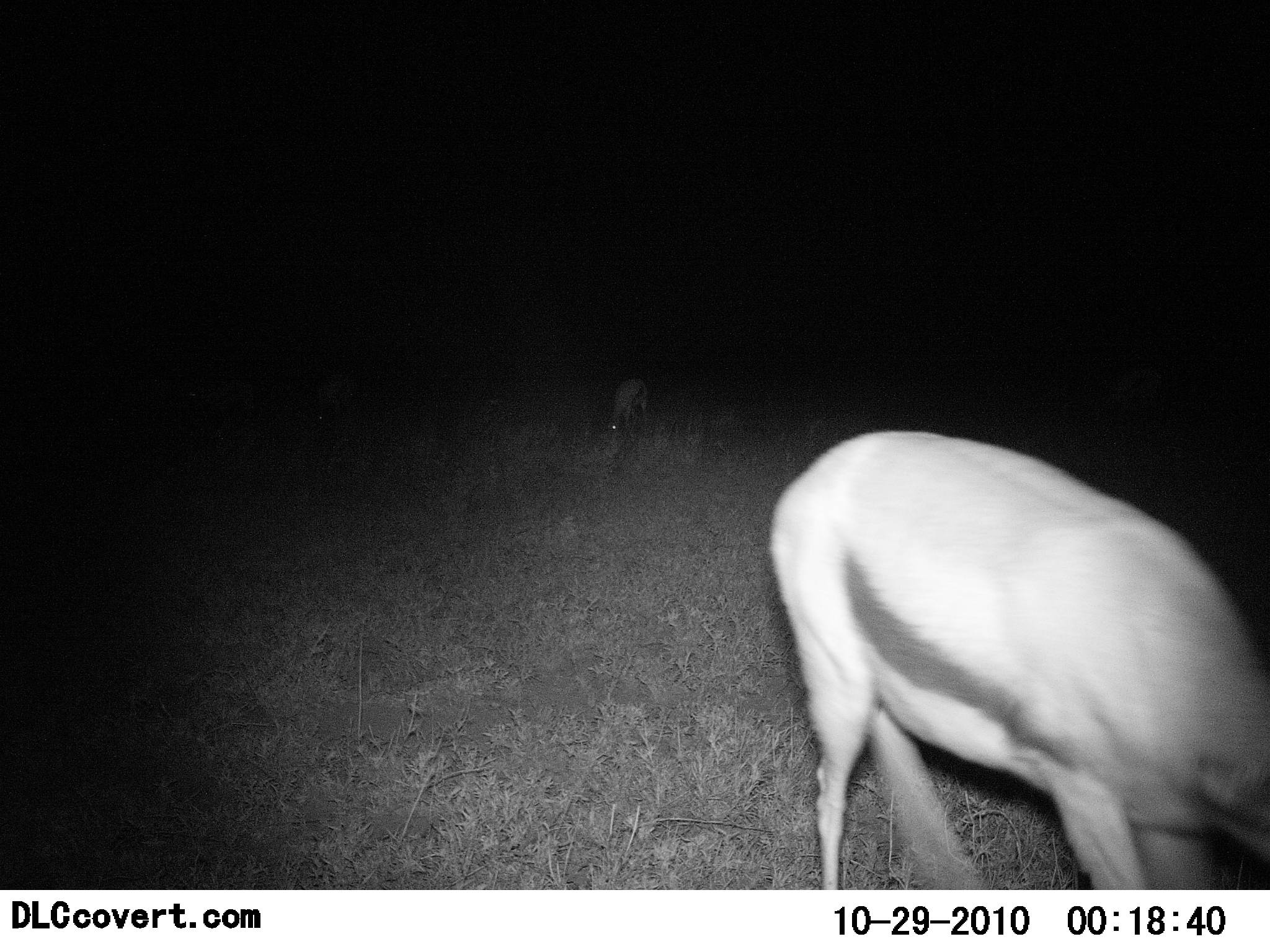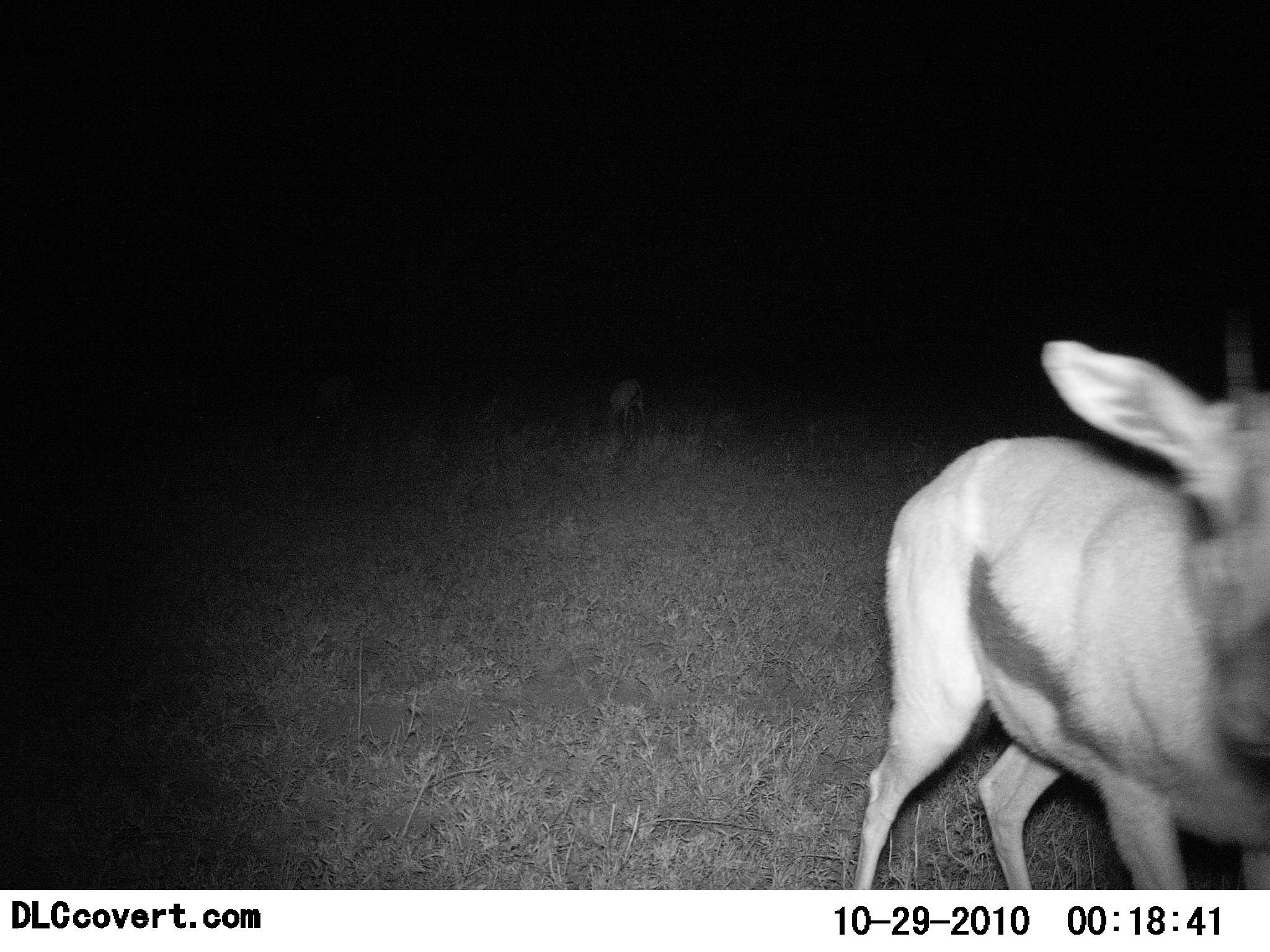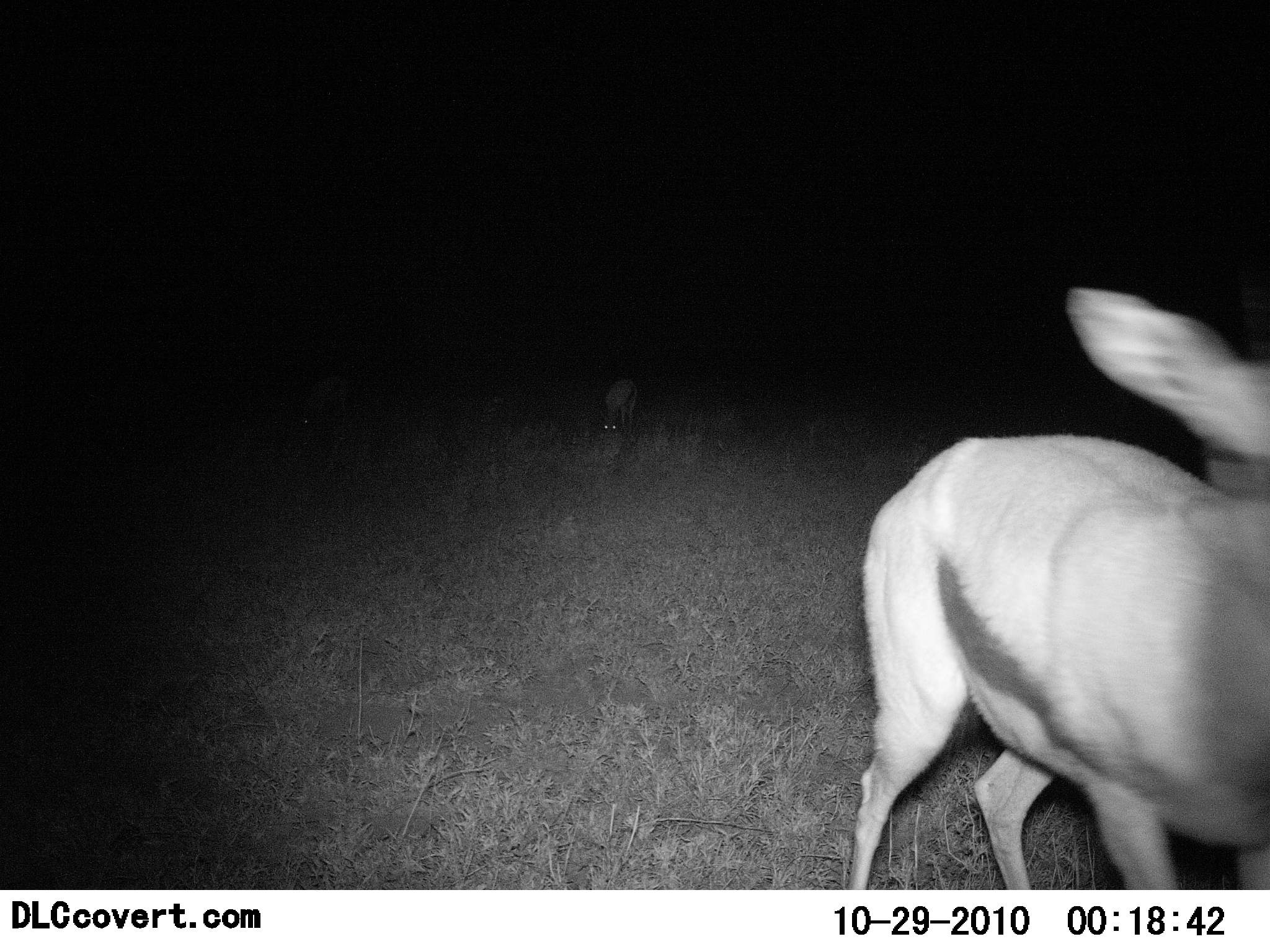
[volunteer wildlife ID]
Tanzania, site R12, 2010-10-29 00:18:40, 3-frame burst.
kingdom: Animalia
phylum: Chordata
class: Mammalia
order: Artiodactyla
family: Bovidae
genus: Eudorcas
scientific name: Eudorcas thomsonii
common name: thomson's gazelle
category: gazellethomsons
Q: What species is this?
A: Gazellethomsons (thomson's gazelle) (Eudorcas thomsonii).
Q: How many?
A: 2.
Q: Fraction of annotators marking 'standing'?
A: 43%.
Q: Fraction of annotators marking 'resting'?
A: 0%.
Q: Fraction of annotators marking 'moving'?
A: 29%.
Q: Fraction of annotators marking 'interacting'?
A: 0%.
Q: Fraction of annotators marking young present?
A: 0%.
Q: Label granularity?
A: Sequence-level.